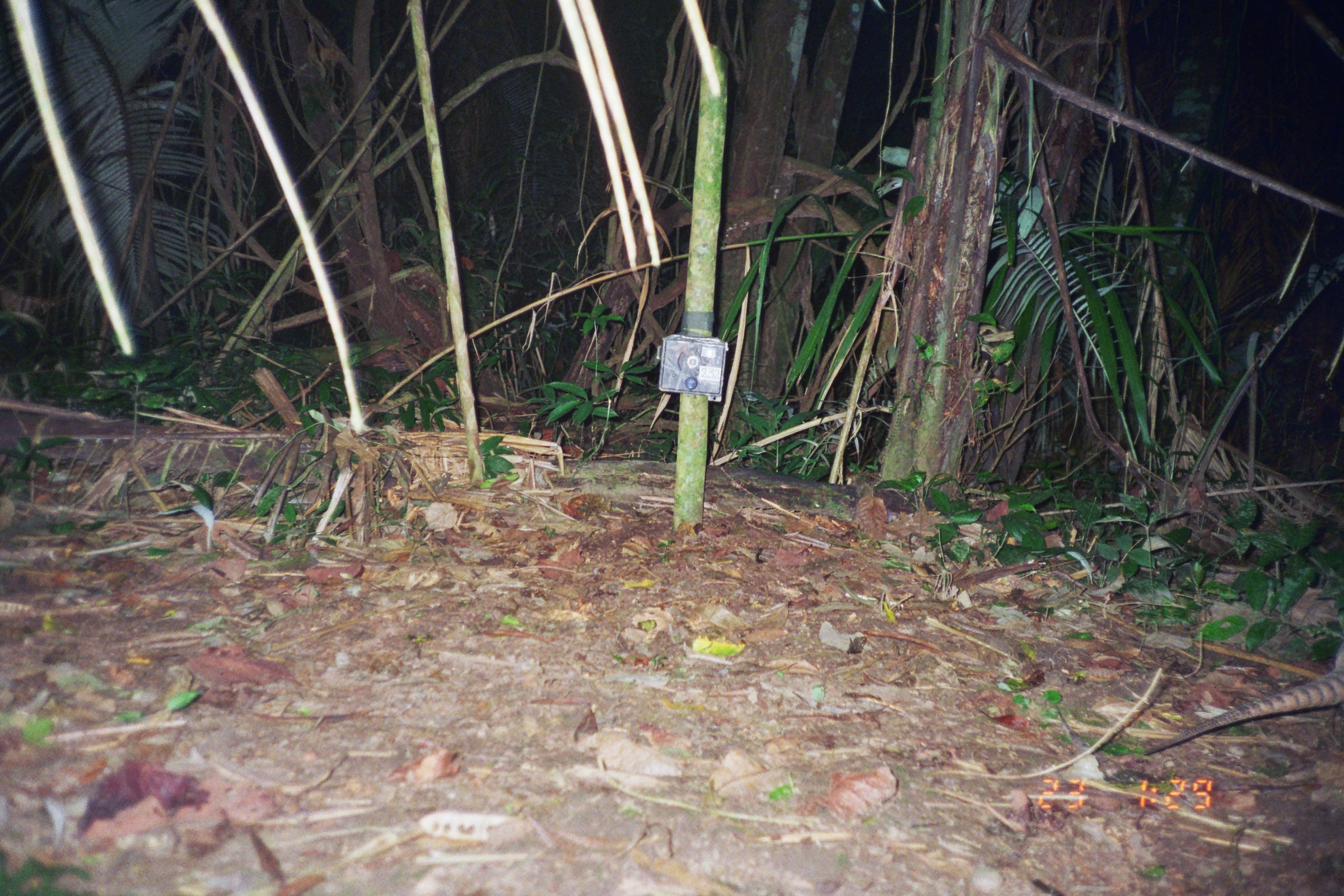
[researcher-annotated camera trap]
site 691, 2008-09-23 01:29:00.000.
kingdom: Animalia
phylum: Chordata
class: Mammalia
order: Cingulata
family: Dasypodidae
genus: Dasypus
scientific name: Dasypus novemcinctus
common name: nine-banded armadillo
Dasypus novemcinctus (nine-banded armadillo).